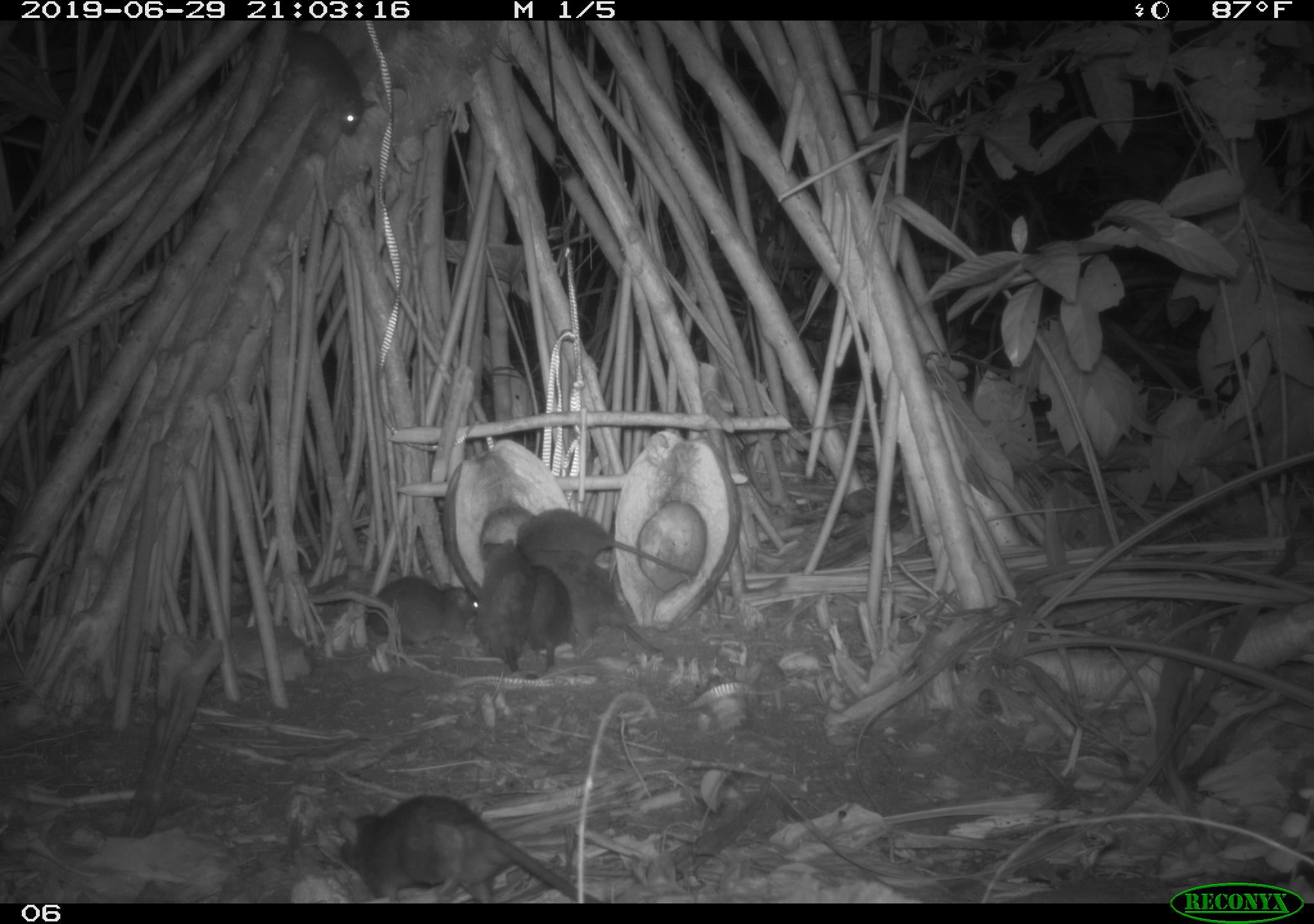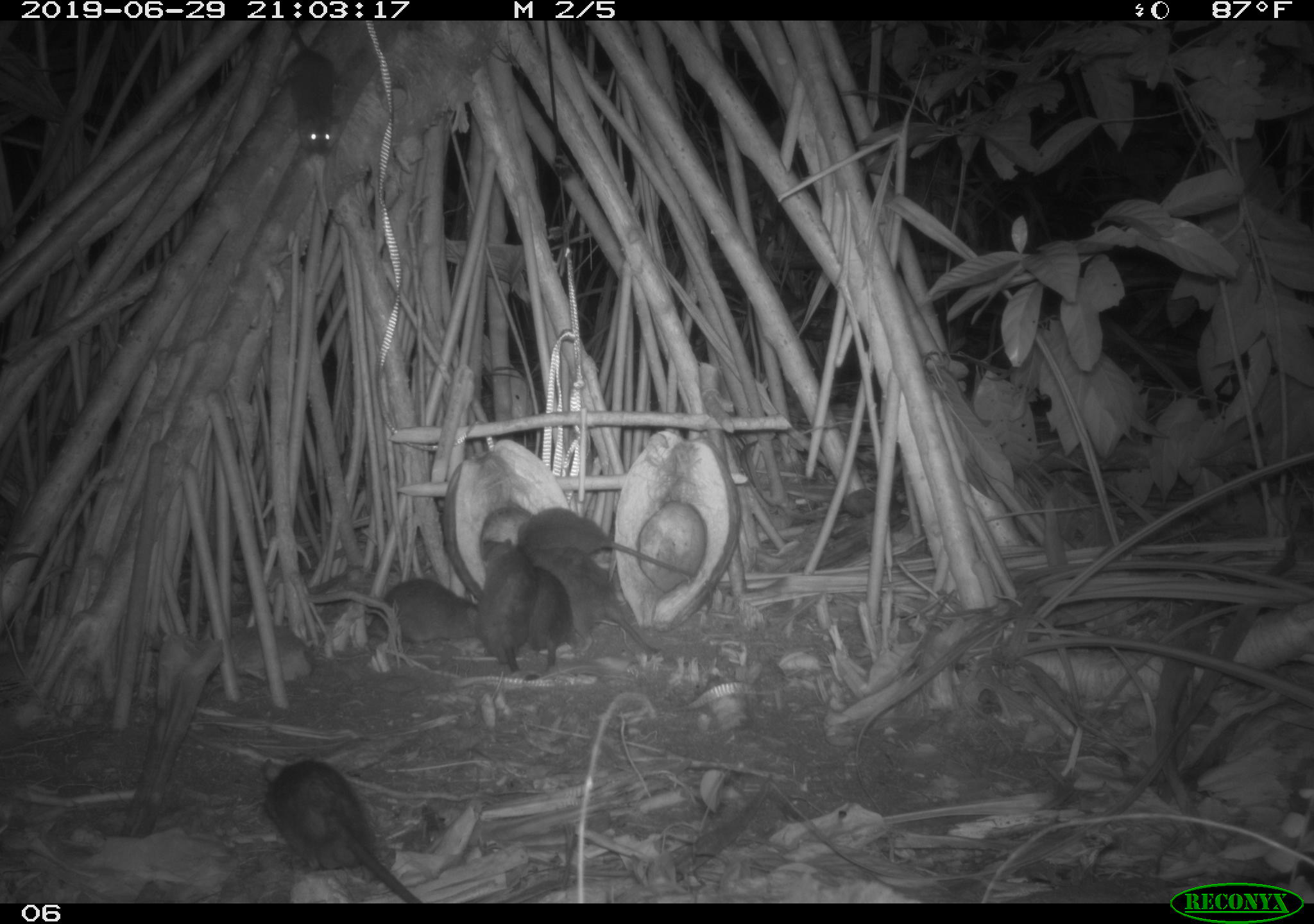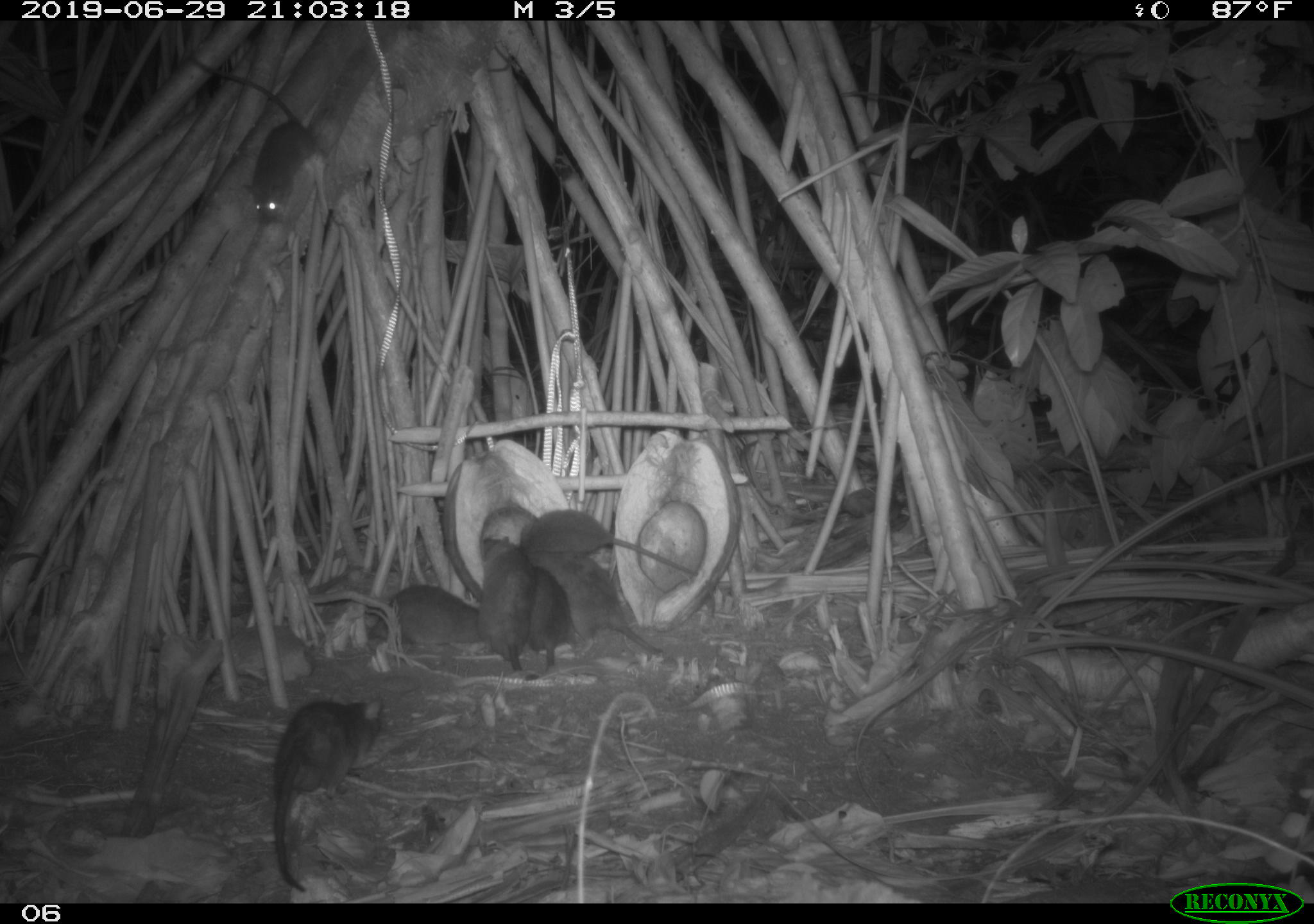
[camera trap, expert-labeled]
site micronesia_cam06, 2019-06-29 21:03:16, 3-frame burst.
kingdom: Animalia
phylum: Chordata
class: Mammalia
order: Rodentia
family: Muridae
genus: Rattus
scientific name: Rattus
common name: rat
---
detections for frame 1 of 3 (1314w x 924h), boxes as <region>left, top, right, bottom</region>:
rat: <region>332, 785, 608, 901</region>; <region>509, 498, 705, 586</region>; <region>560, 555, 669, 664</region>; <region>282, 22, 374, 142</region>; <region>363, 571, 491, 656</region>; <region>475, 544, 537, 671</region>; <region>520, 561, 574, 678</region>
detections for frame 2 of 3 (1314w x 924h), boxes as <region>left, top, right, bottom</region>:
rat: <region>257, 753, 424, 901</region>; <region>525, 546, 661, 660</region>; <region>517, 502, 678, 581</region>; <region>352, 577, 492, 649</region>; <region>269, 24, 345, 153</region>; <region>470, 538, 526, 674</region>; <region>526, 567, 584, 674</region>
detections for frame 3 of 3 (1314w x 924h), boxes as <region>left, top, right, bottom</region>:
rat: <region>263, 689, 396, 893</region>; <region>214, 66, 328, 229</region>; <region>517, 507, 697, 584</region>; <region>552, 553, 667, 658</region>; <region>365, 576, 498, 648</region>; <region>474, 527, 520, 670</region>; <region>523, 565, 574, 685</region>